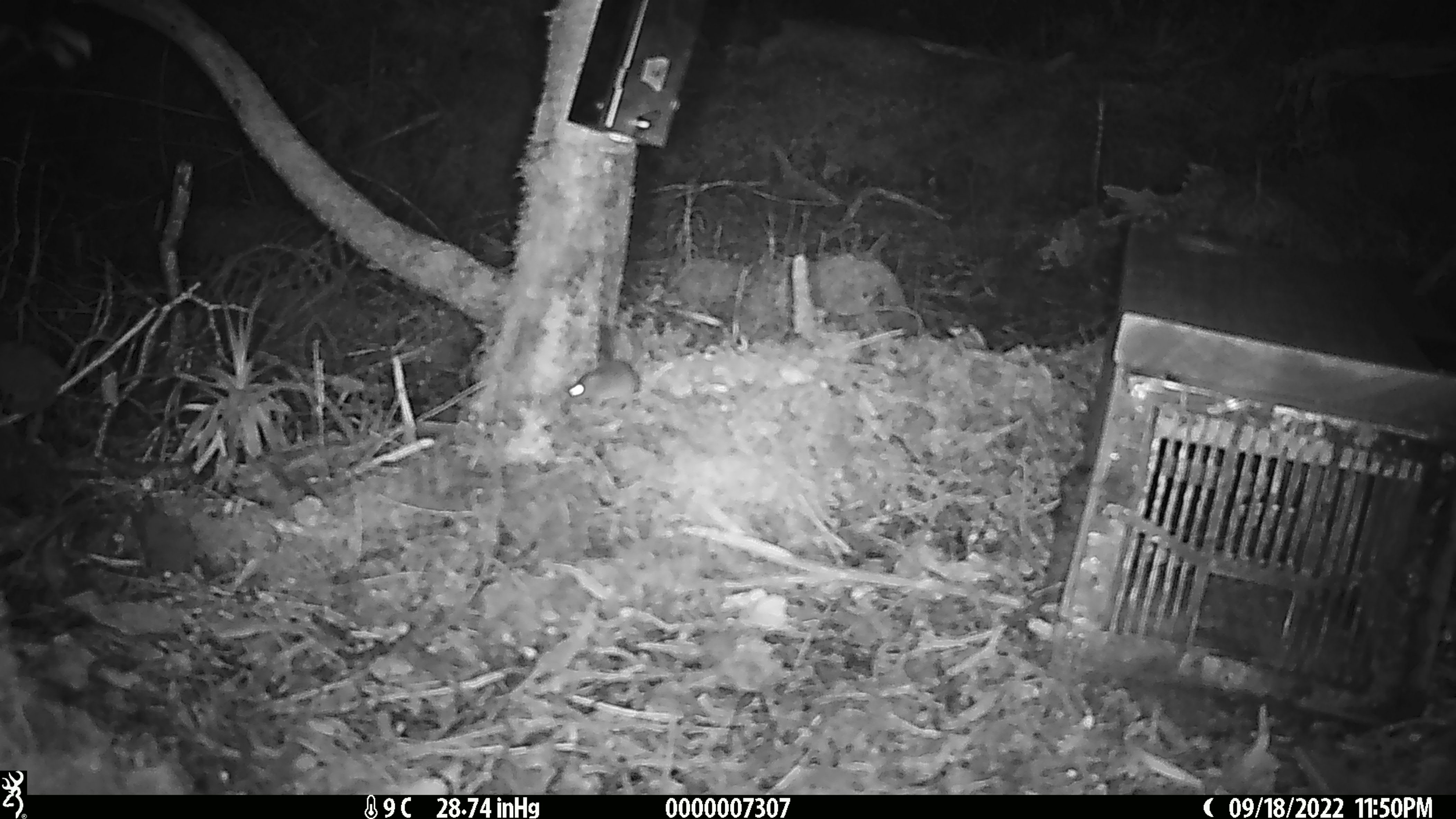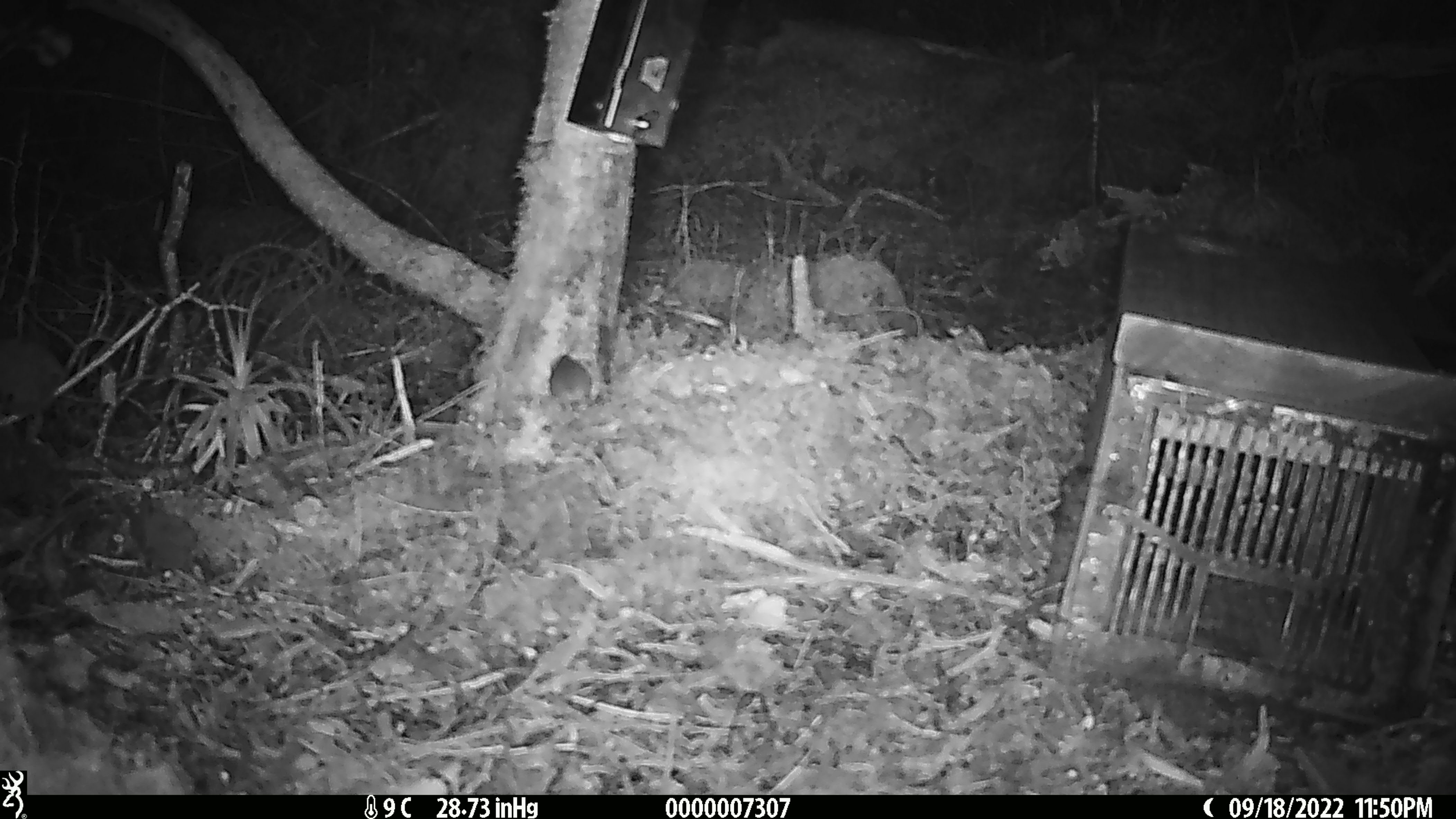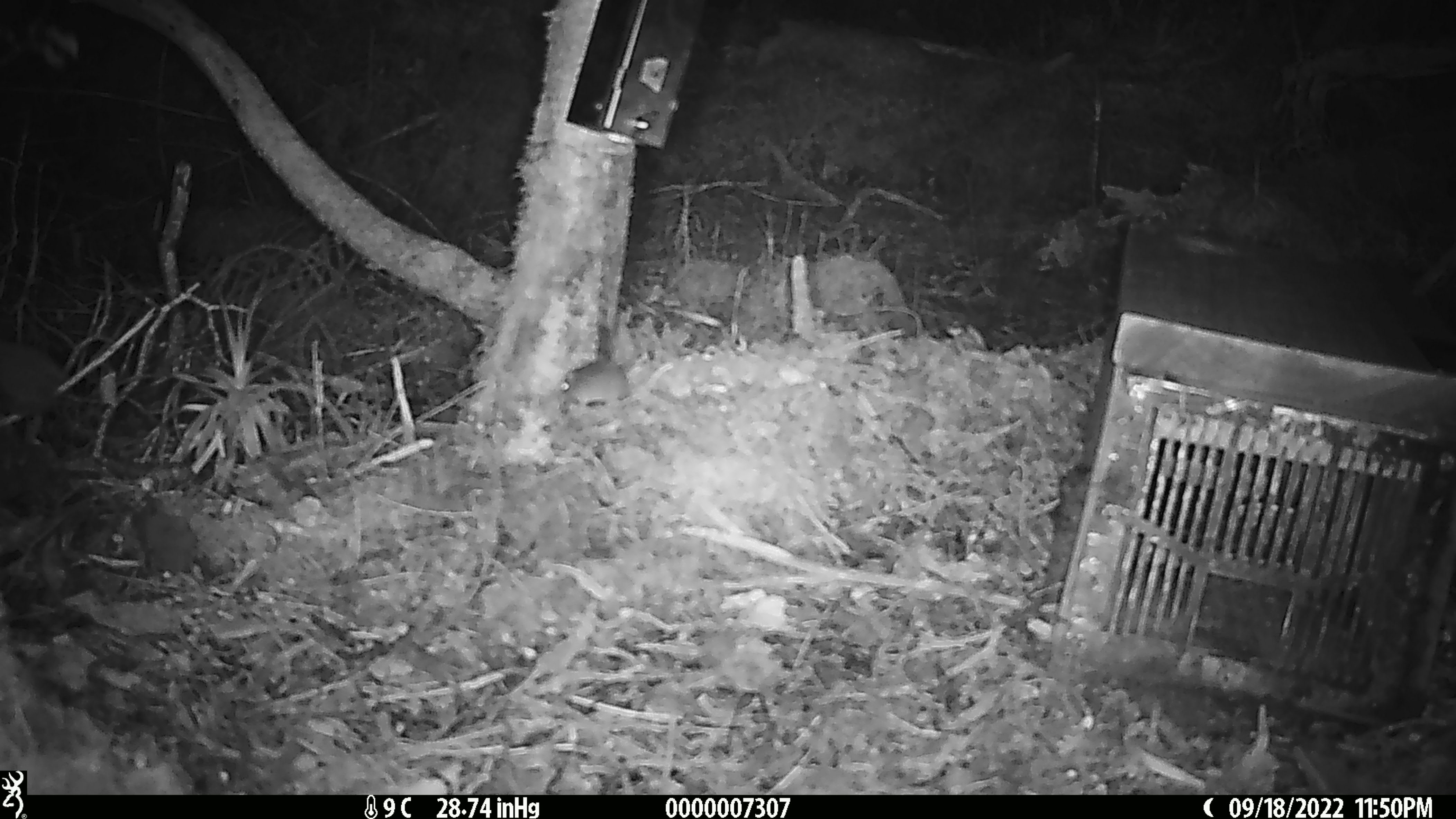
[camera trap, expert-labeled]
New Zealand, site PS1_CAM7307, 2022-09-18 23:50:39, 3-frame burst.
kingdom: Animalia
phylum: Chordata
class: Mammalia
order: Rodentia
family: Muridae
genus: Mus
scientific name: Mus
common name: mouse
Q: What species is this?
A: Mouse (Mus).